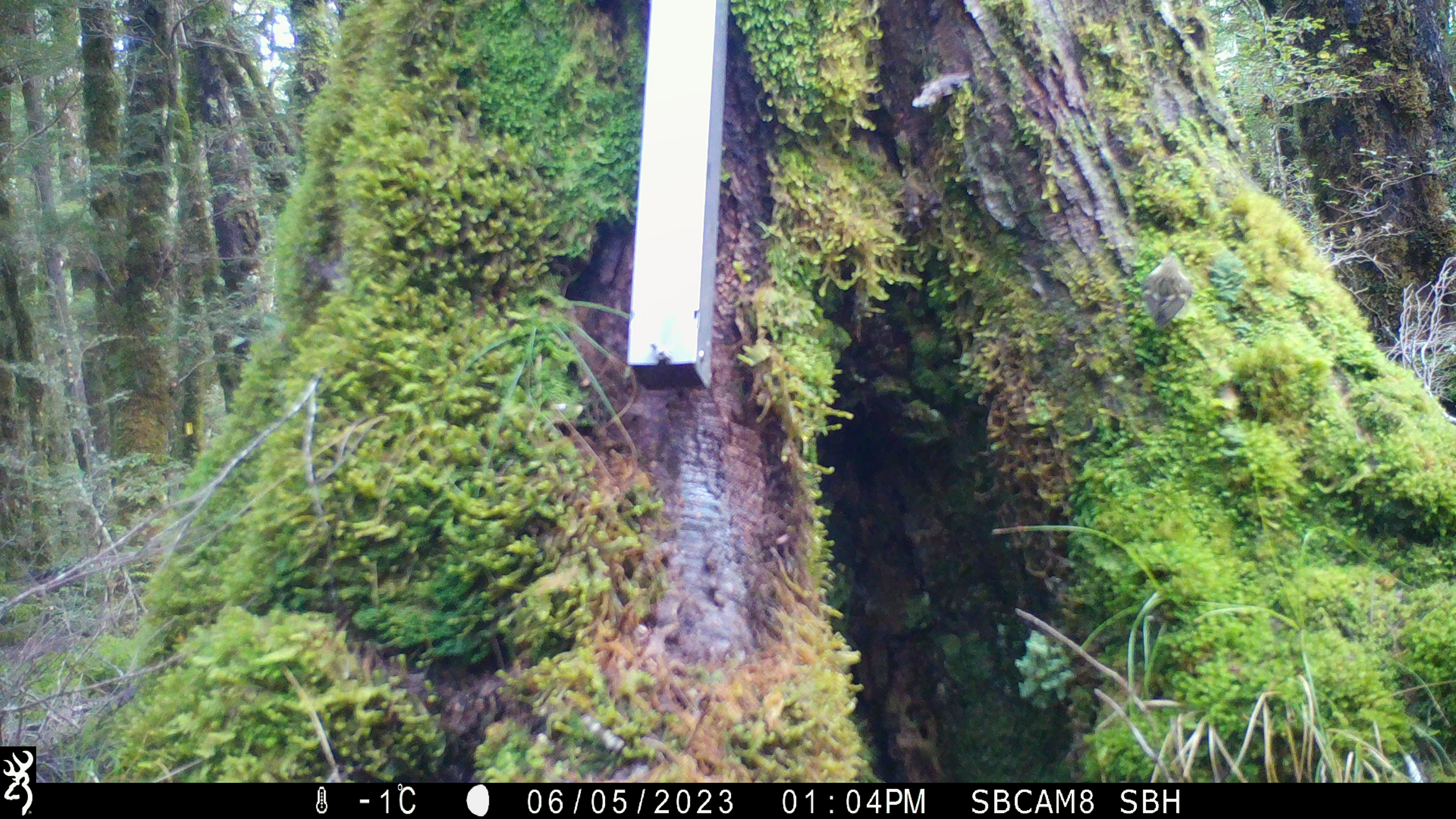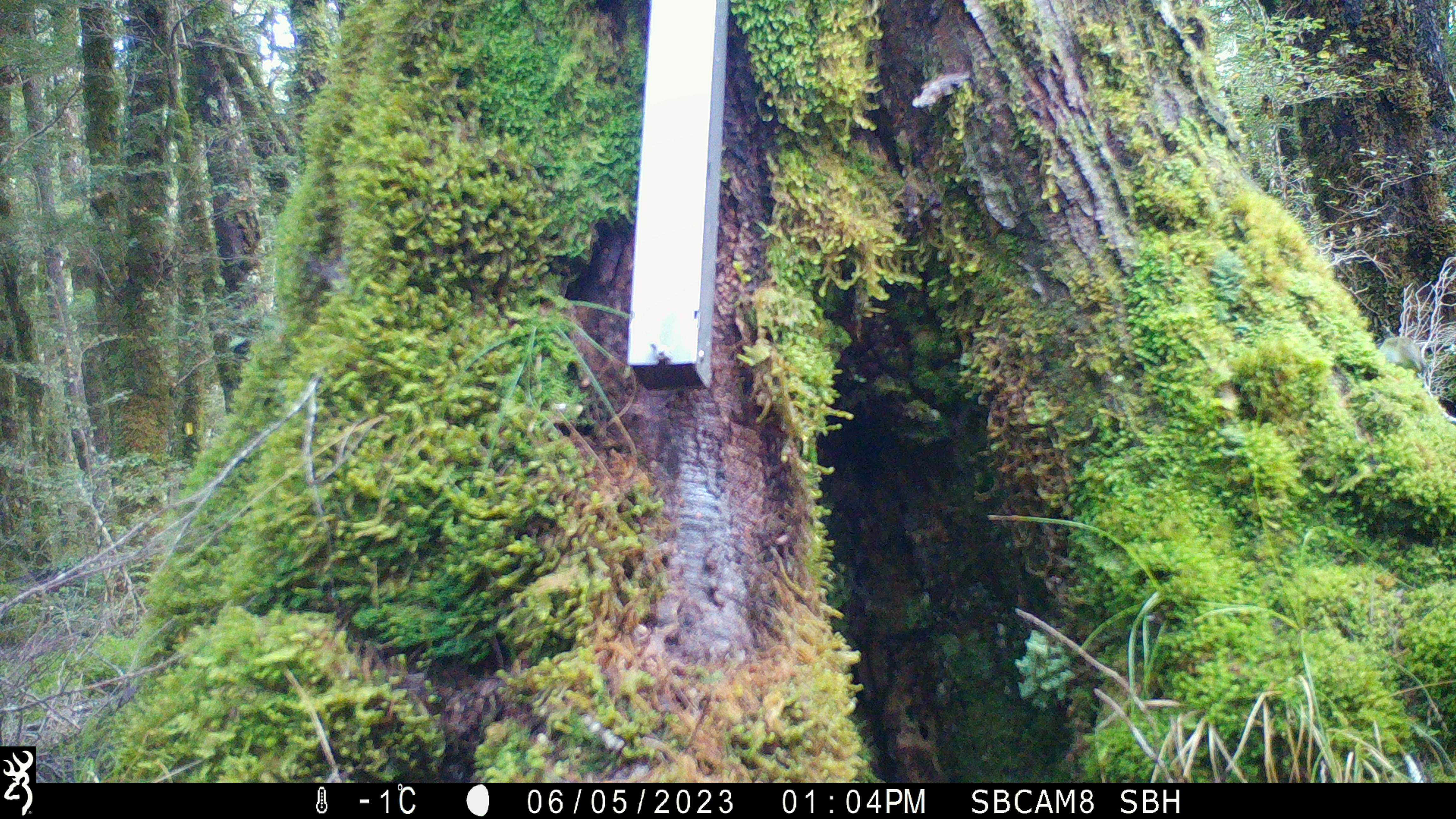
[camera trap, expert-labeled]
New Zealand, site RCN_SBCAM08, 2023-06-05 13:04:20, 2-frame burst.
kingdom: Animalia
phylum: Chordata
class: Aves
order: Passeriformes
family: Acanthisittidae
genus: Acanthisitta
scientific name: Acanthisitta chloris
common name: rifleman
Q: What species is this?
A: Rifleman (Acanthisitta chloris).